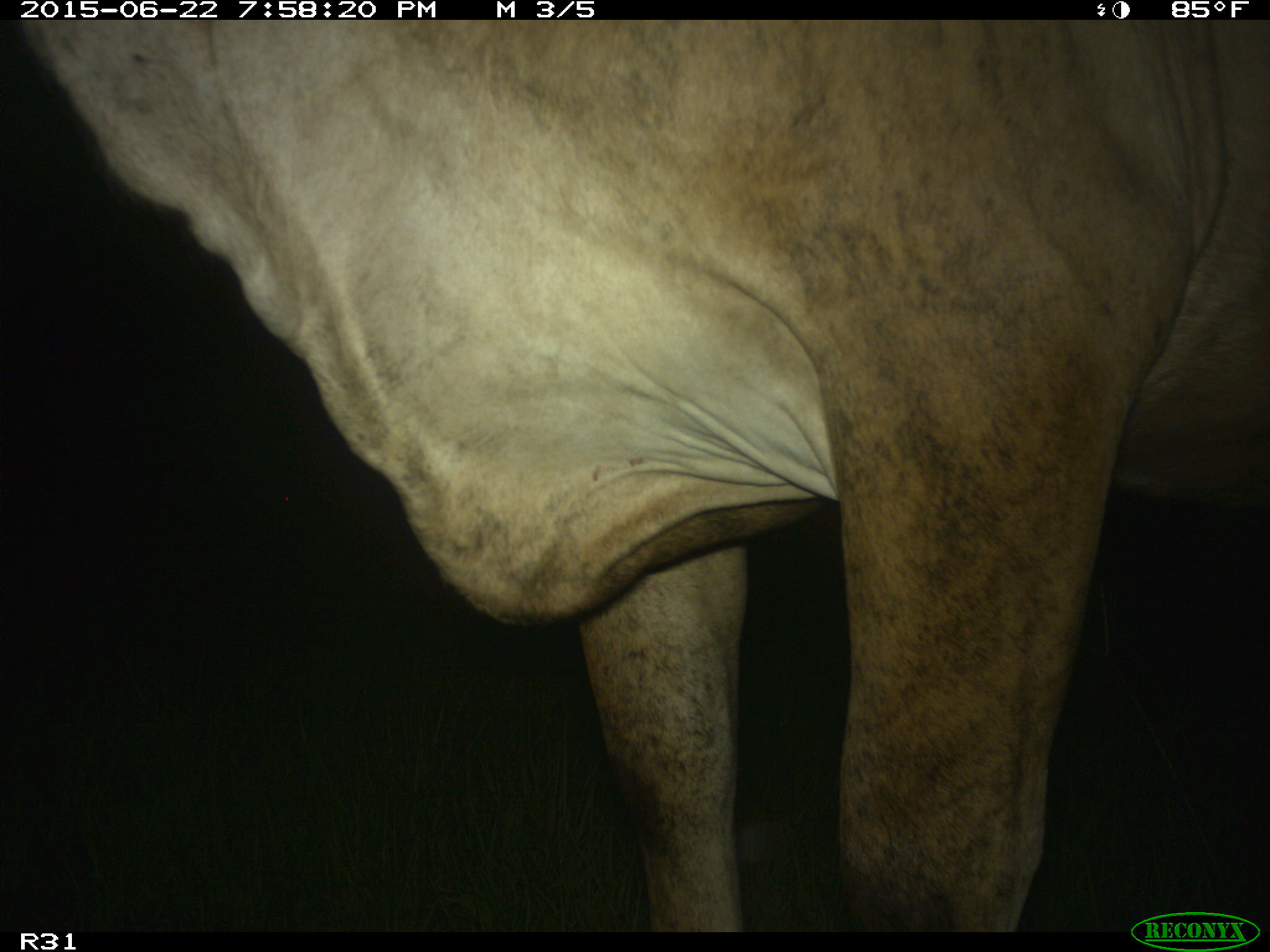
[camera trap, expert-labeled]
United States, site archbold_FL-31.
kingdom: Animalia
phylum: Chordata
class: Mammalia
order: Artiodactyla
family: Bovidae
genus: Bos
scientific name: Bos taurus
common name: domestic cow